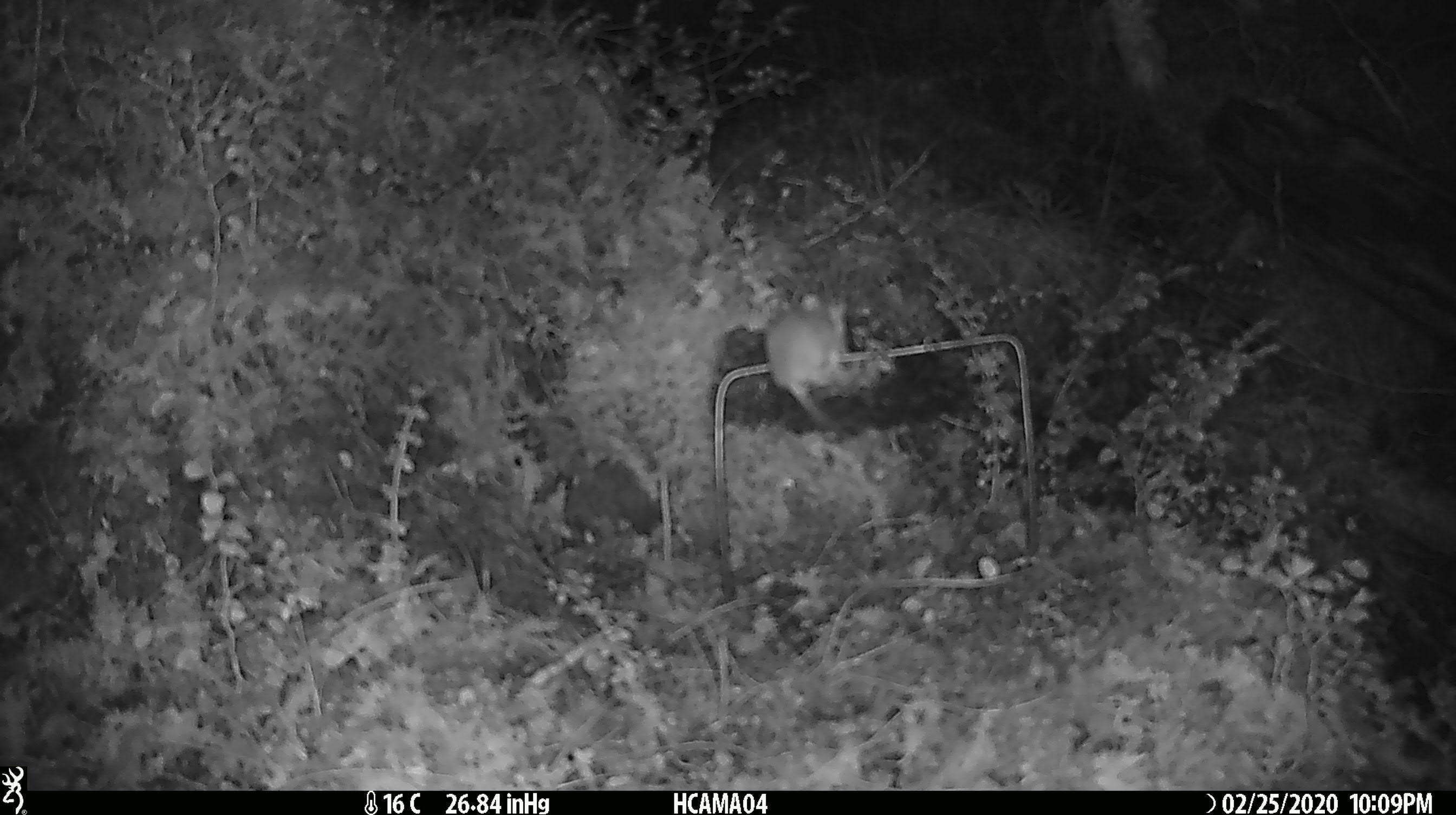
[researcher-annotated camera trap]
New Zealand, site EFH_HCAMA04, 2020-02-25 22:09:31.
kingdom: Animalia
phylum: Chordata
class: Mammalia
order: Rodentia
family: Muridae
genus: Mus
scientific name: Mus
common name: mouse